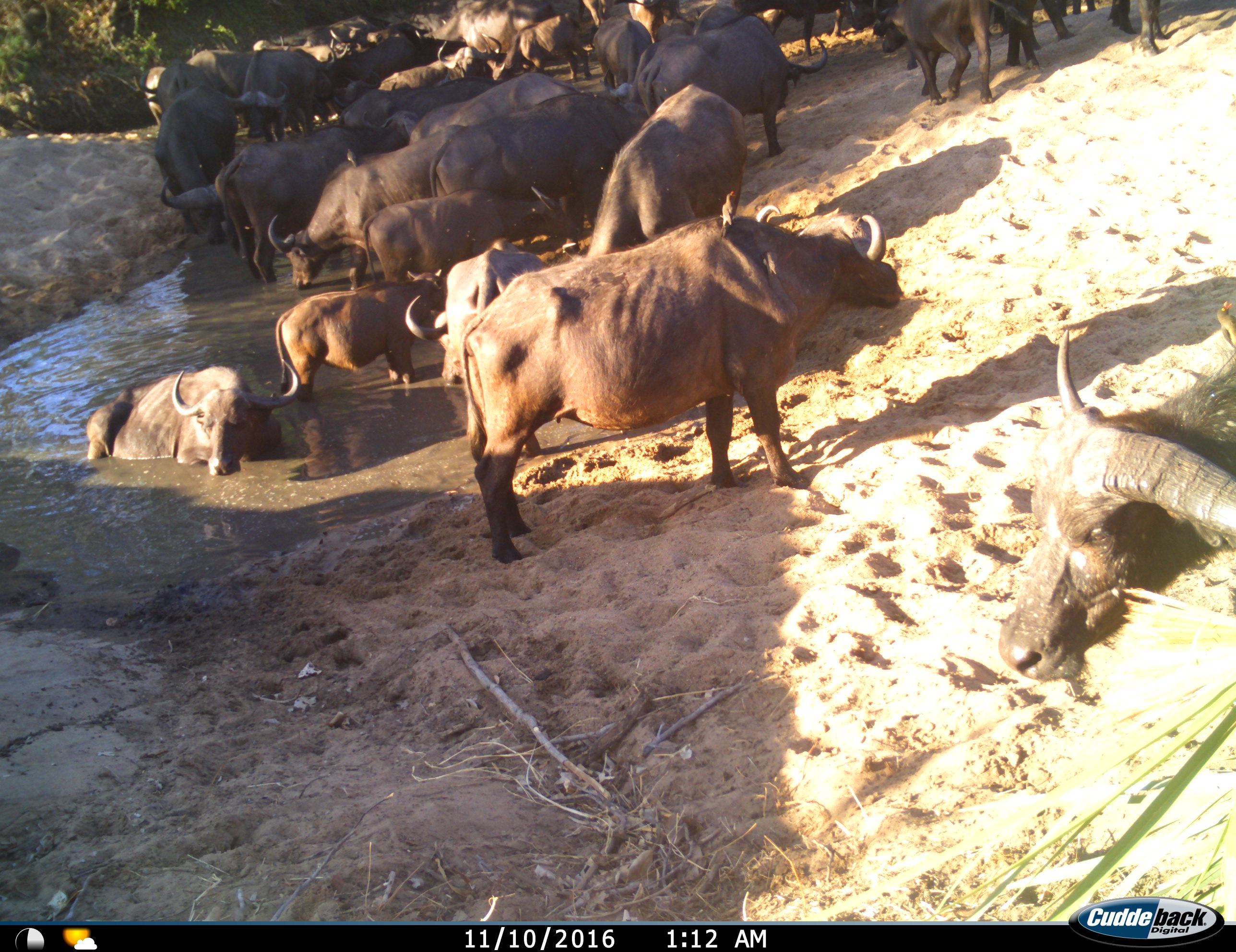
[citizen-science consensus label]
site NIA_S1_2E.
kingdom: Animalia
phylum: Chordata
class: Mammalia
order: Artiodactyla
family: Bovidae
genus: Syncerus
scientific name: Syncerus caffer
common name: african buffalo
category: buffalo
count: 11-50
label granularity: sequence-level